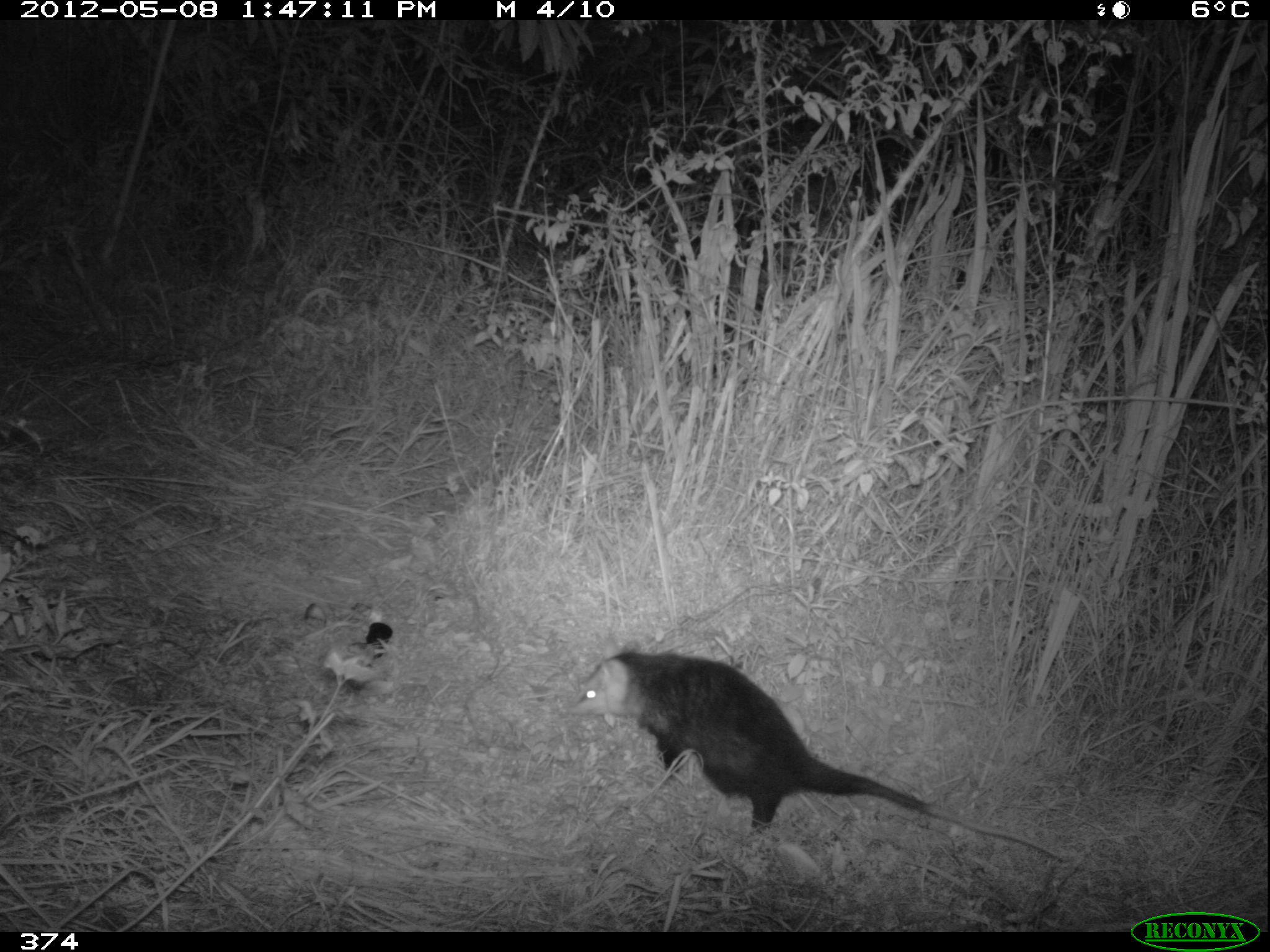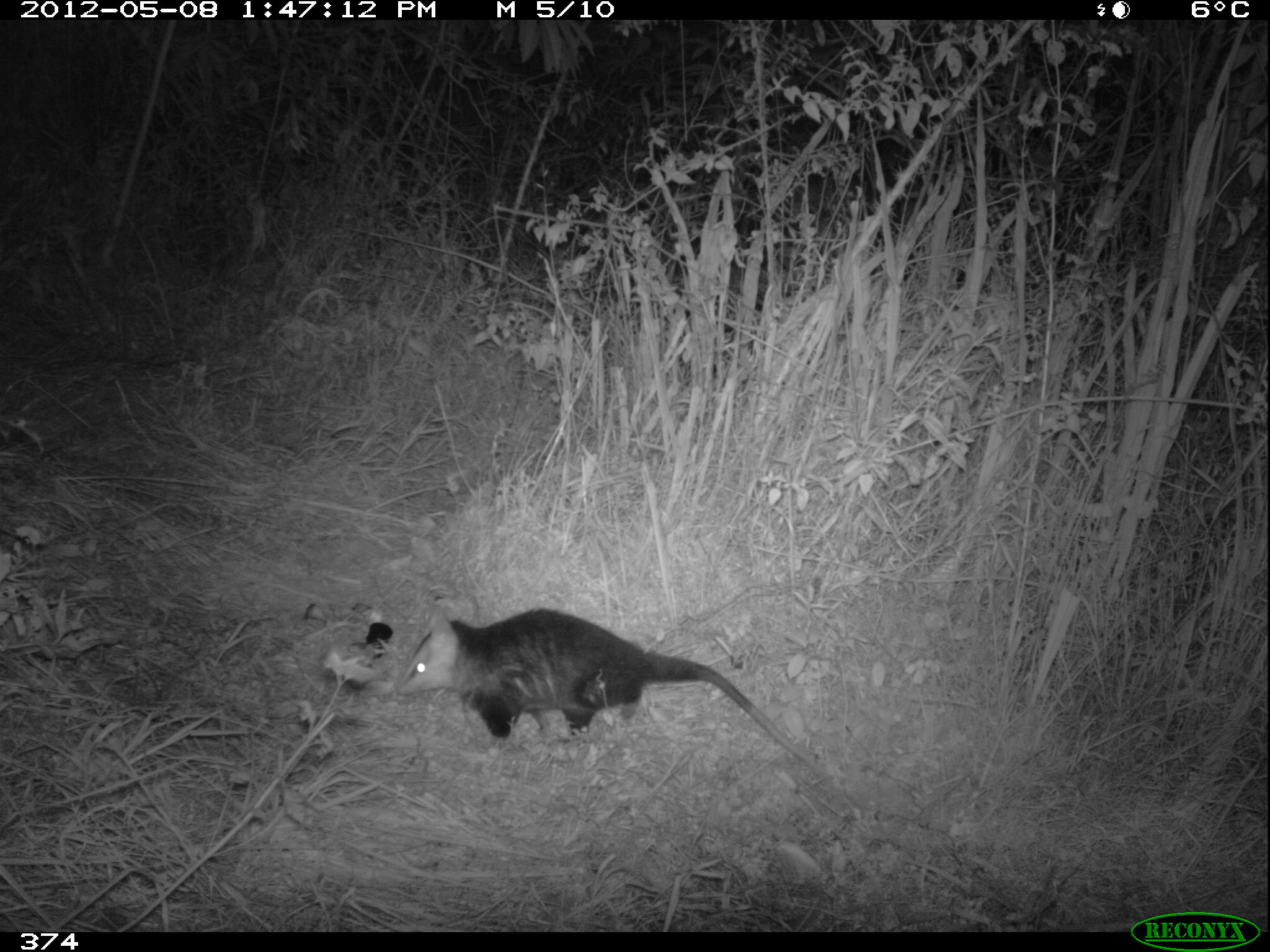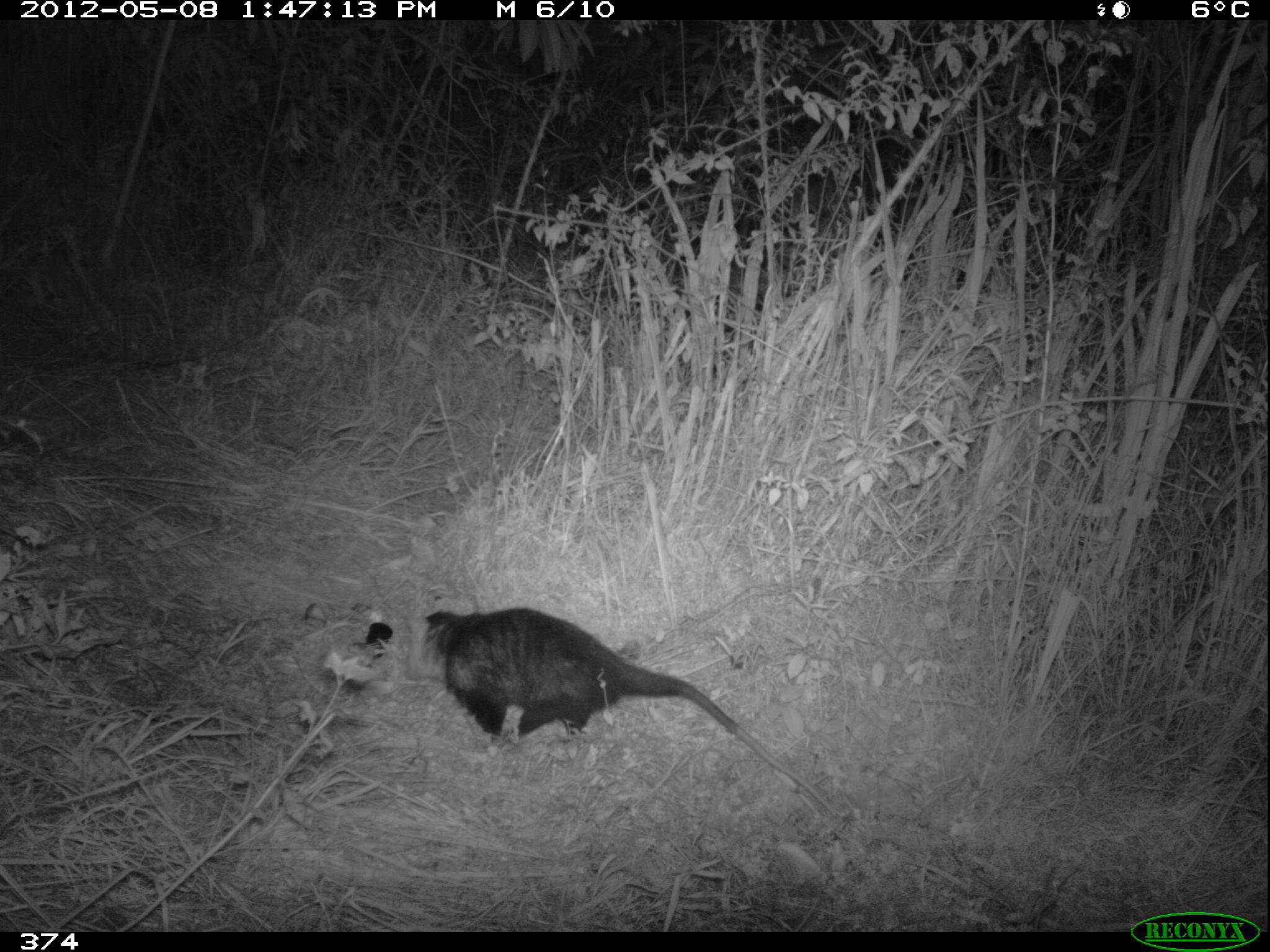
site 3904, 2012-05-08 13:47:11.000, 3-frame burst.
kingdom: Animalia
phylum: Chordata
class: Mammalia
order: Didelphimorphia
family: Didelphidae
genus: Didelphis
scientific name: Didelphis pernigra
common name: andean white-eared opossum